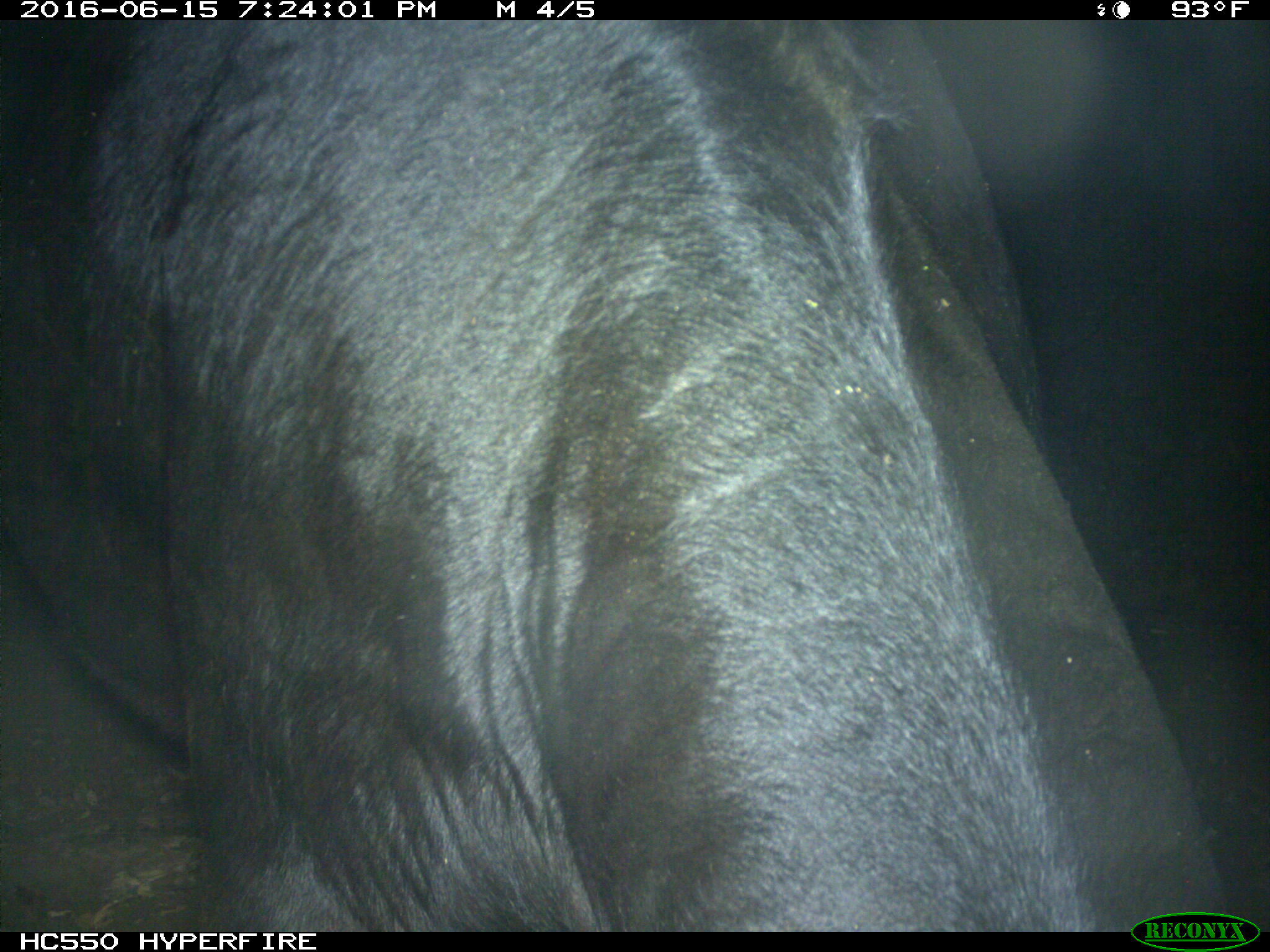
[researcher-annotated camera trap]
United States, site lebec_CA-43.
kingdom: Animalia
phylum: Chordata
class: Mammalia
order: Artiodactyla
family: Bovidae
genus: Bos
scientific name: Bos taurus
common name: domestic cow